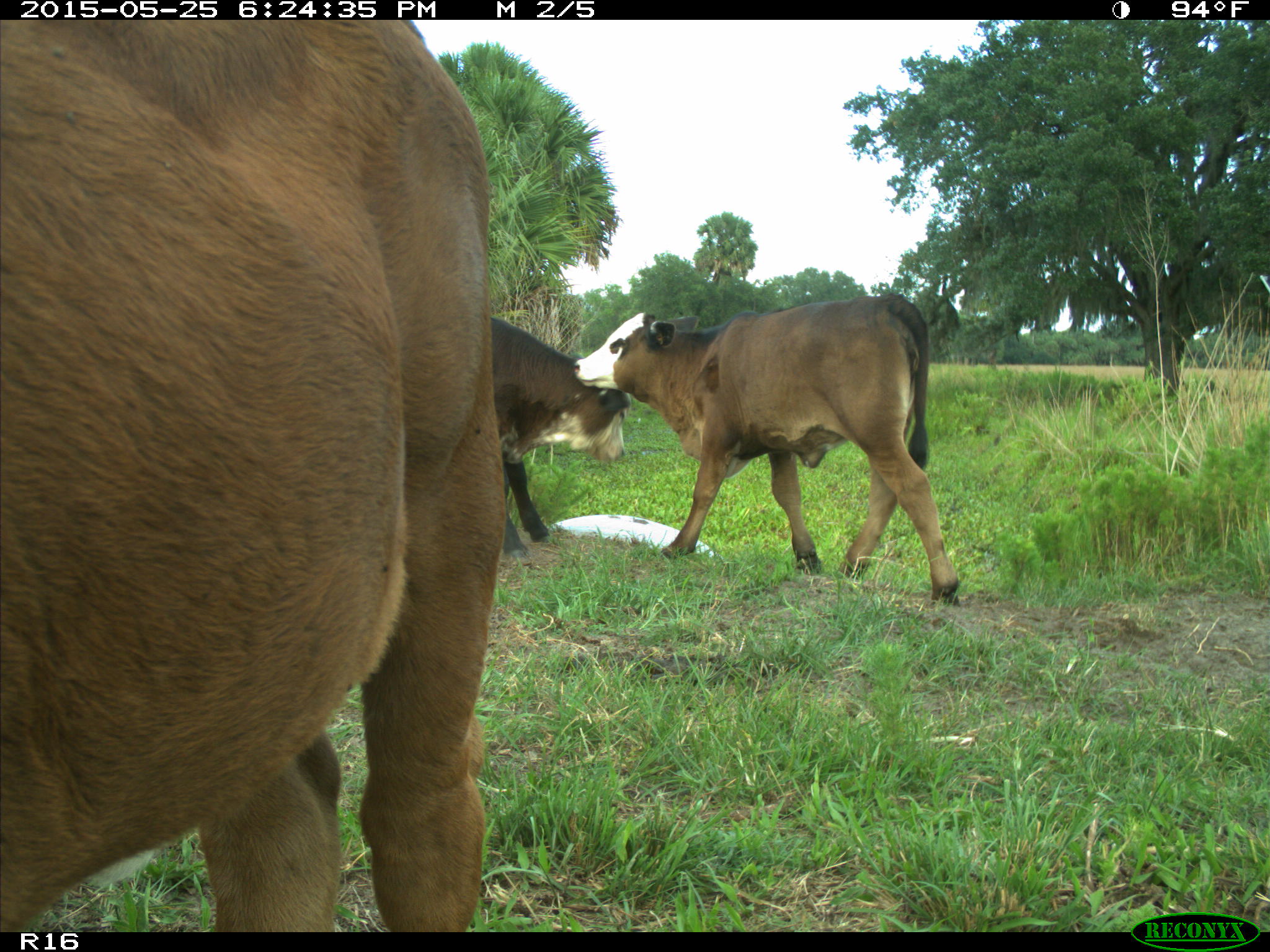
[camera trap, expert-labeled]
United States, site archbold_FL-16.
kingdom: Animalia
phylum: Chordata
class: Mammalia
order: Artiodactyla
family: Bovidae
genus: Bos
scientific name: Bos taurus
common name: domestic cow